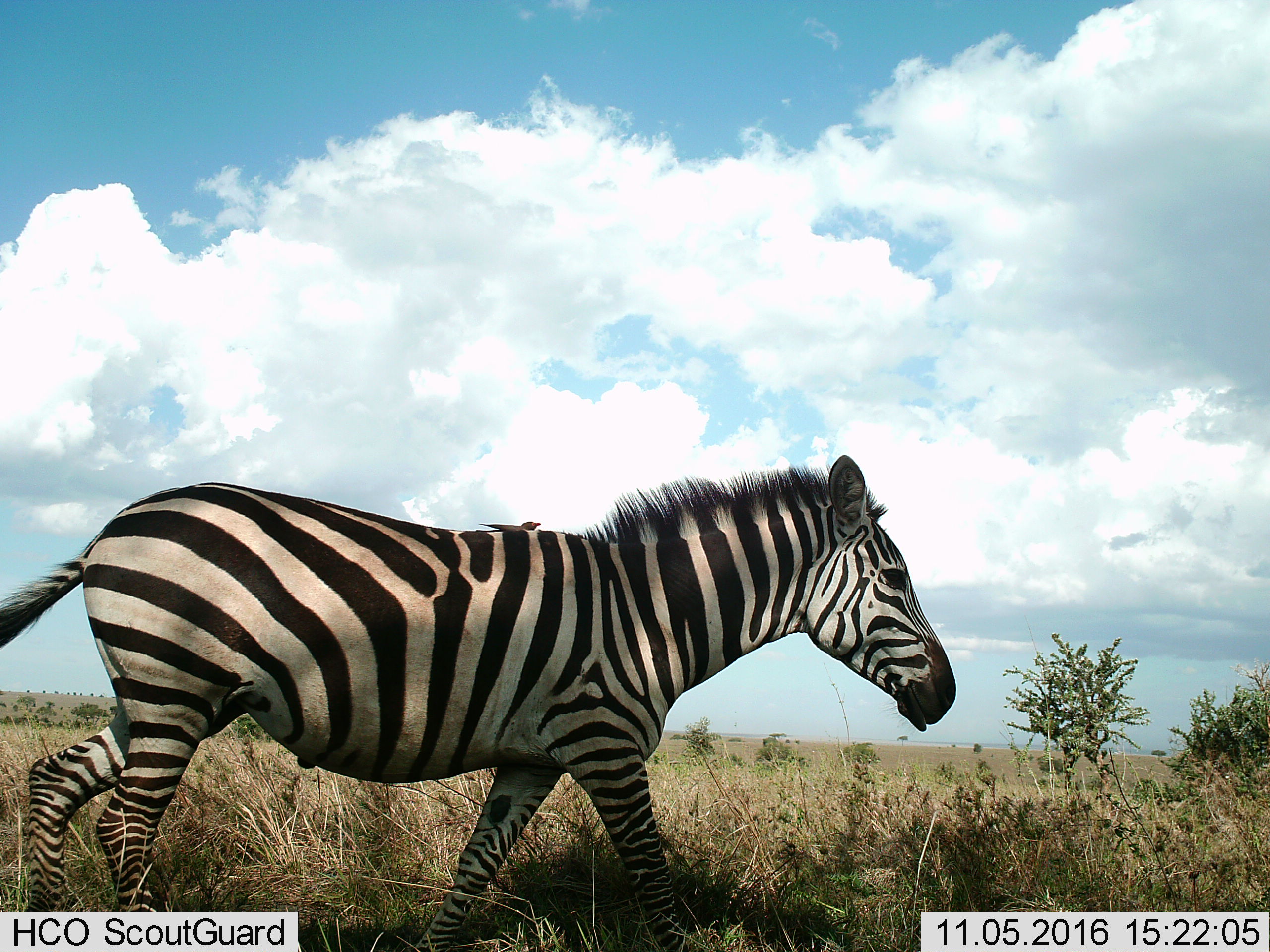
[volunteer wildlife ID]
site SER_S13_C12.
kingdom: Animalia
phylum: Chordata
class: Mammalia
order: Perissodactyla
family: Equidae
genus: Equus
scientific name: Equus quagga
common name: plains zebra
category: zebraplains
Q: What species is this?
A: Zebraplains (plains zebra) (Equus quagga).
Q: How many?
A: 1.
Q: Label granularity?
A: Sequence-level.